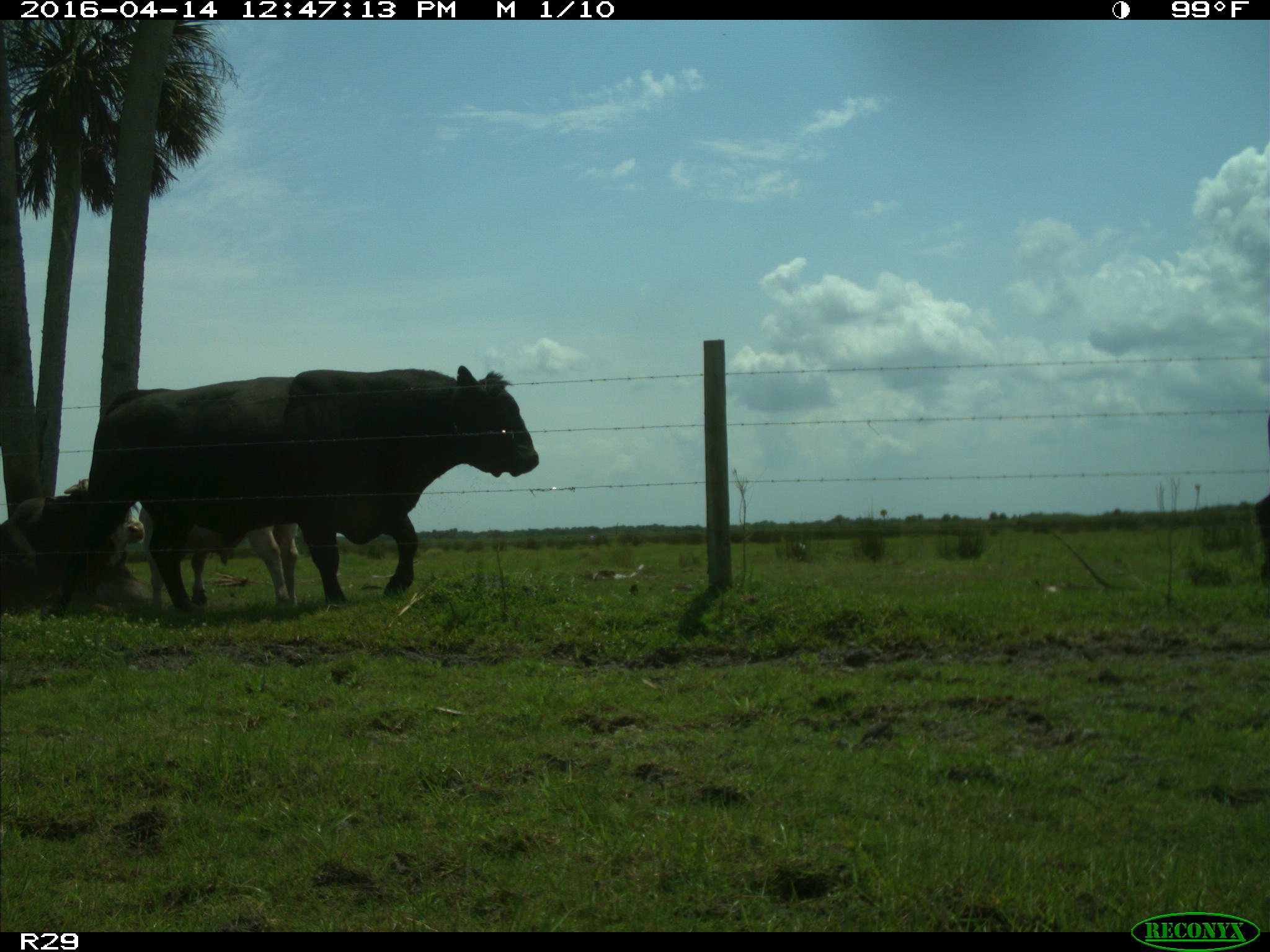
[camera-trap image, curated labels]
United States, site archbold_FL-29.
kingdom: Animalia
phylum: Chordata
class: Mammalia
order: Artiodactyla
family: Bovidae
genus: Bos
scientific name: Bos taurus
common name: domestic cow